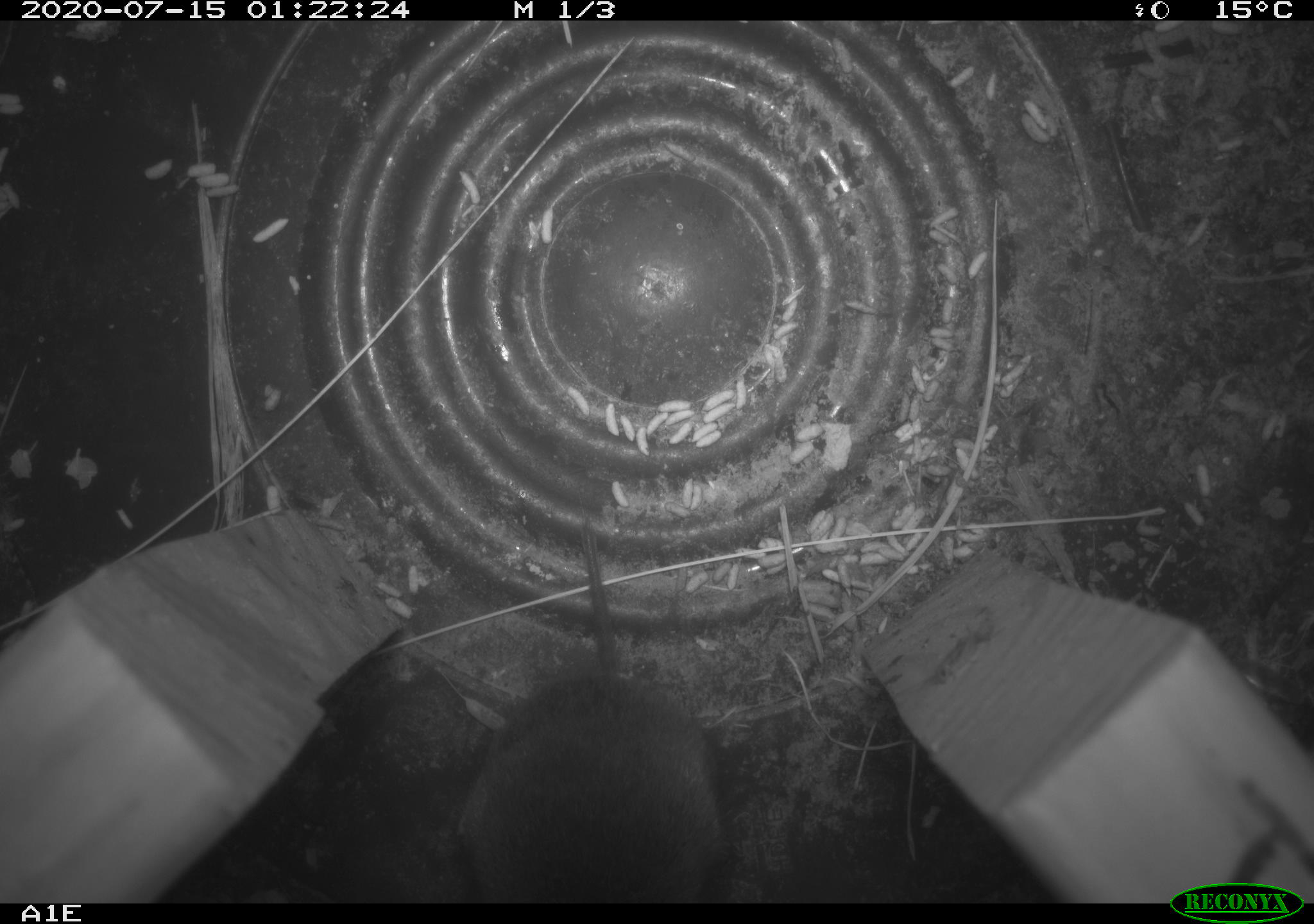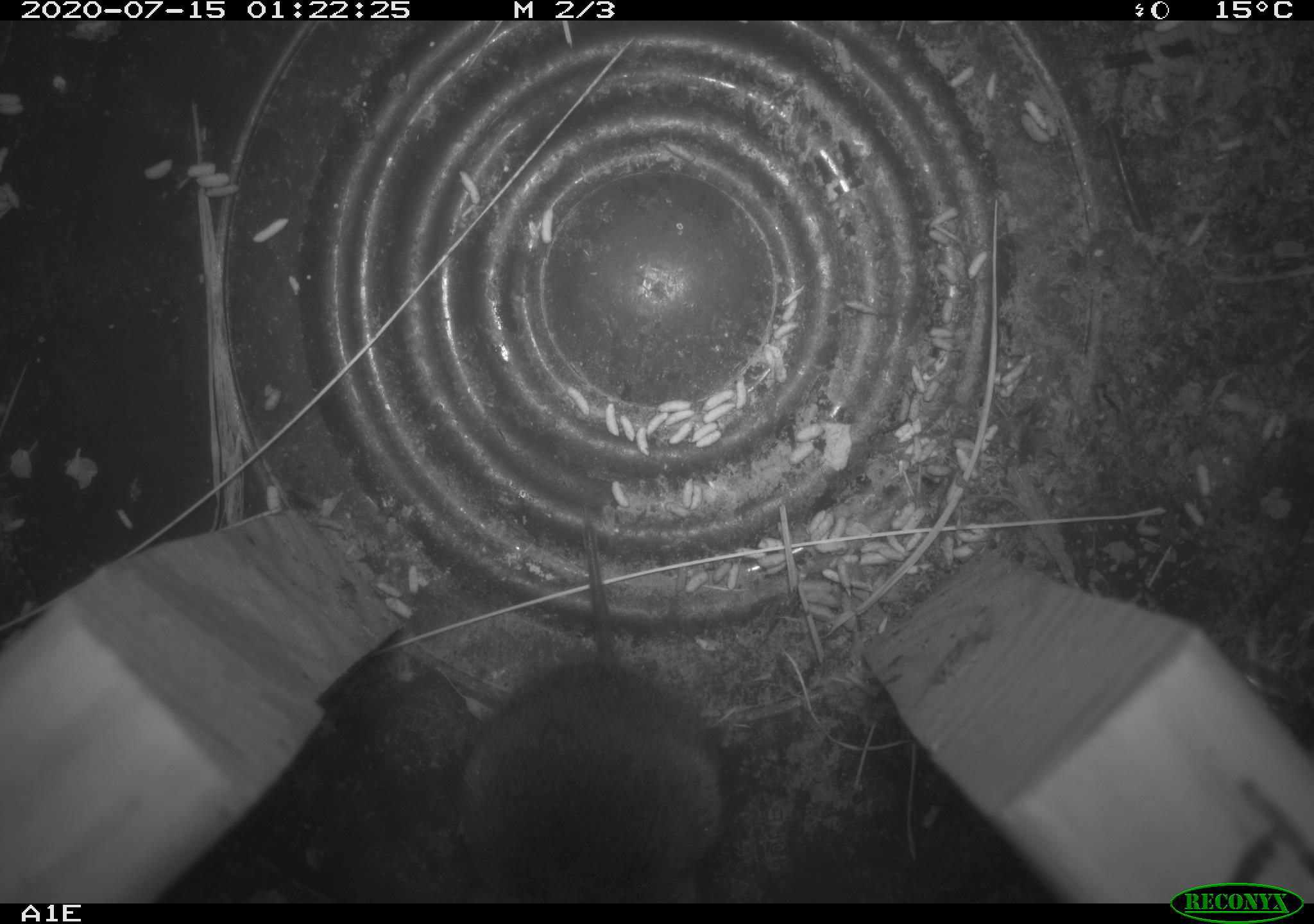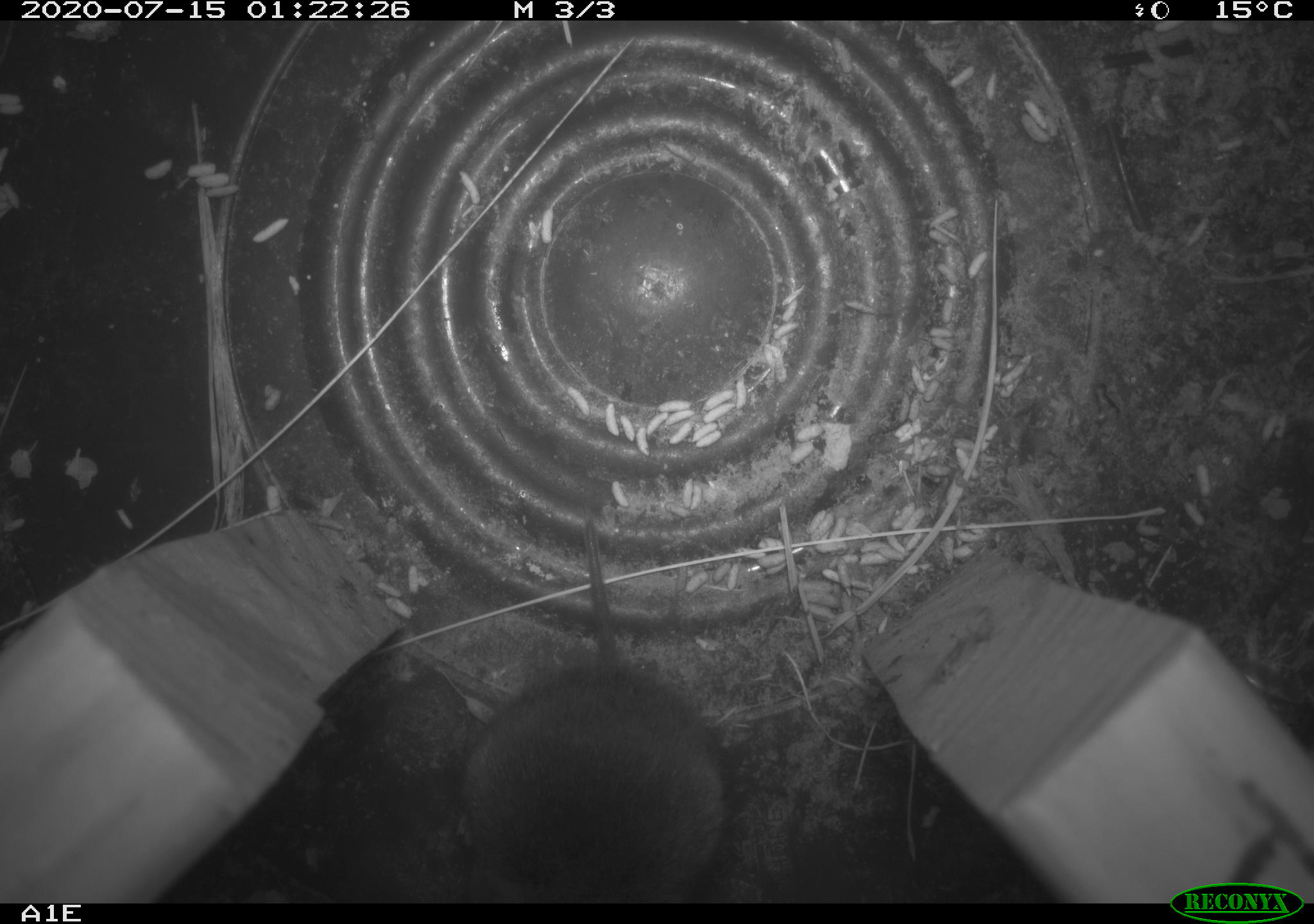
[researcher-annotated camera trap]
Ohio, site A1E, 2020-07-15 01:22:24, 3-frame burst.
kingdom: Animalia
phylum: Chordata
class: Mammalia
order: Rodentia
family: Cricetidae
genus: Microtus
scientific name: Microtus pennsylvanicus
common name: meadow vole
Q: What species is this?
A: Meadow vole (Microtus pennsylvanicus).